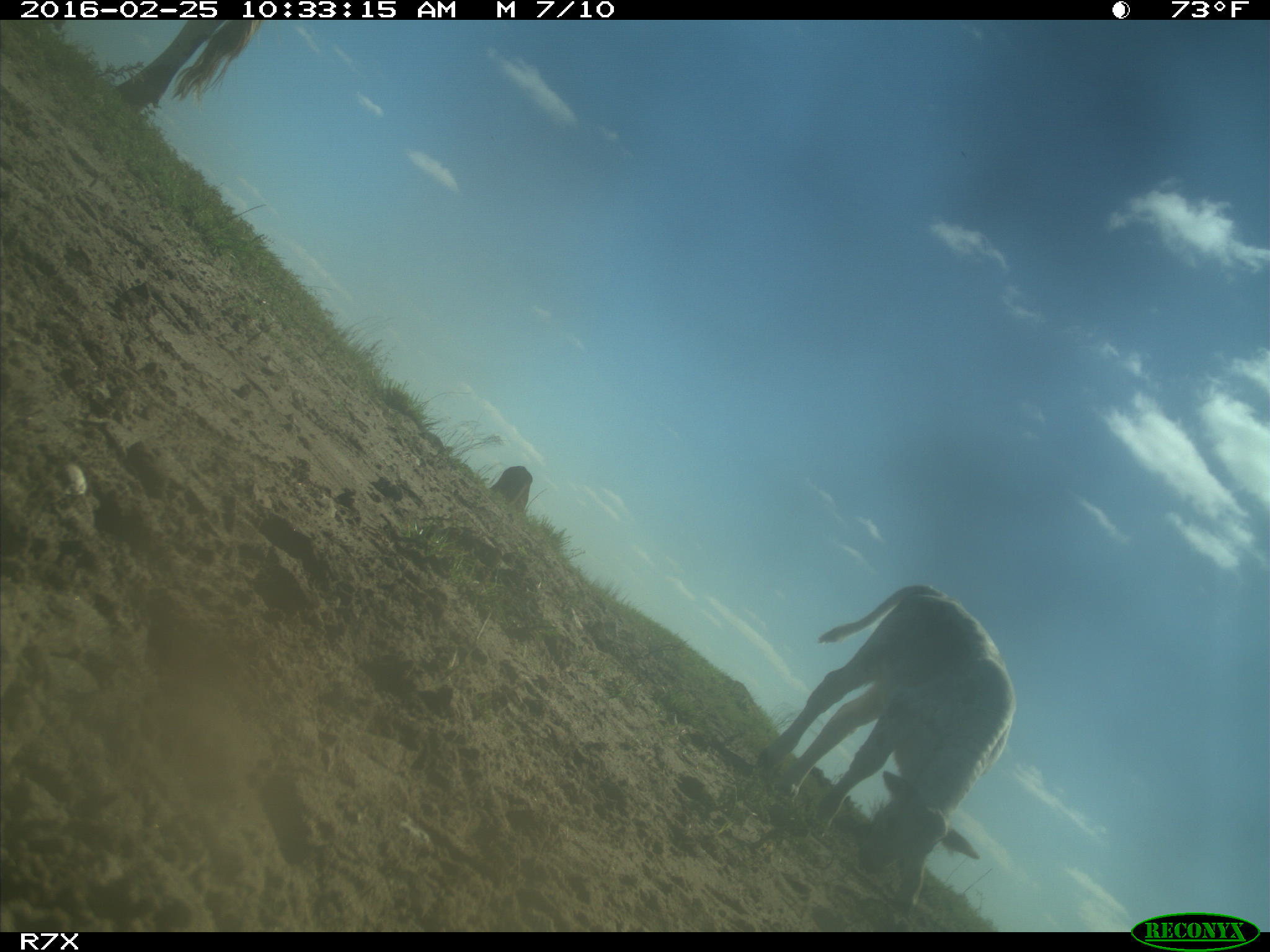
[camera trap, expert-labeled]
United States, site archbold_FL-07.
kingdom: Animalia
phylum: Chordata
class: Mammalia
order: Artiodactyla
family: Bovidae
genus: Bos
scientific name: Bos taurus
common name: domestic cow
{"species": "Bos taurus (domestic cow)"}